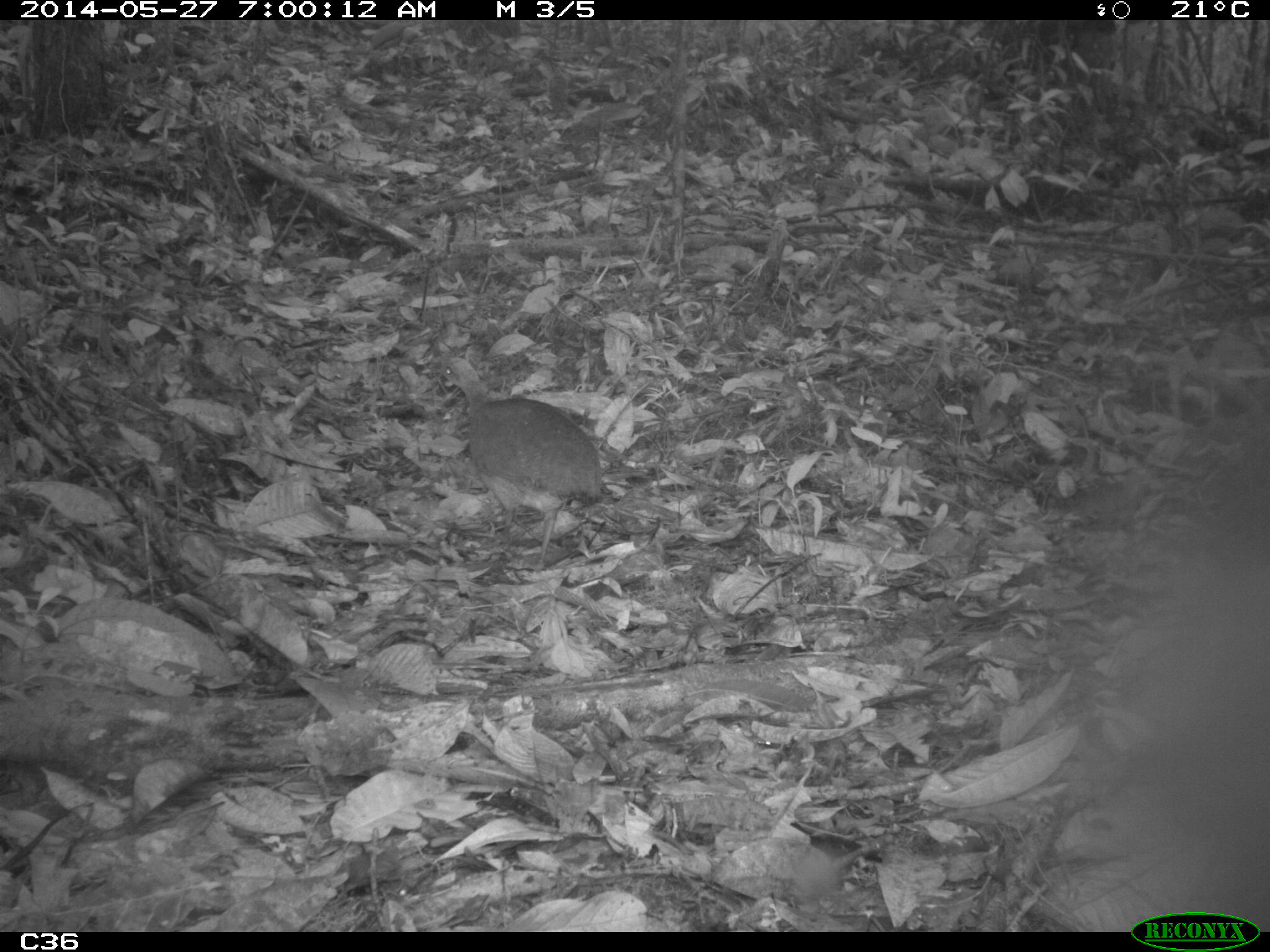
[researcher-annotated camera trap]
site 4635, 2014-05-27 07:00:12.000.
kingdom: Animalia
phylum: Chordata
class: Aves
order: Tinamiformes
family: Tinamidae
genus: Tinamus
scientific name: Tinamus major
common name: great tinamou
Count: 1.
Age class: adult.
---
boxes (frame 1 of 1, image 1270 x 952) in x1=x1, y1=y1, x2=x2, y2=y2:
tinamus major: x1=433, y1=356, x2=603, y2=572